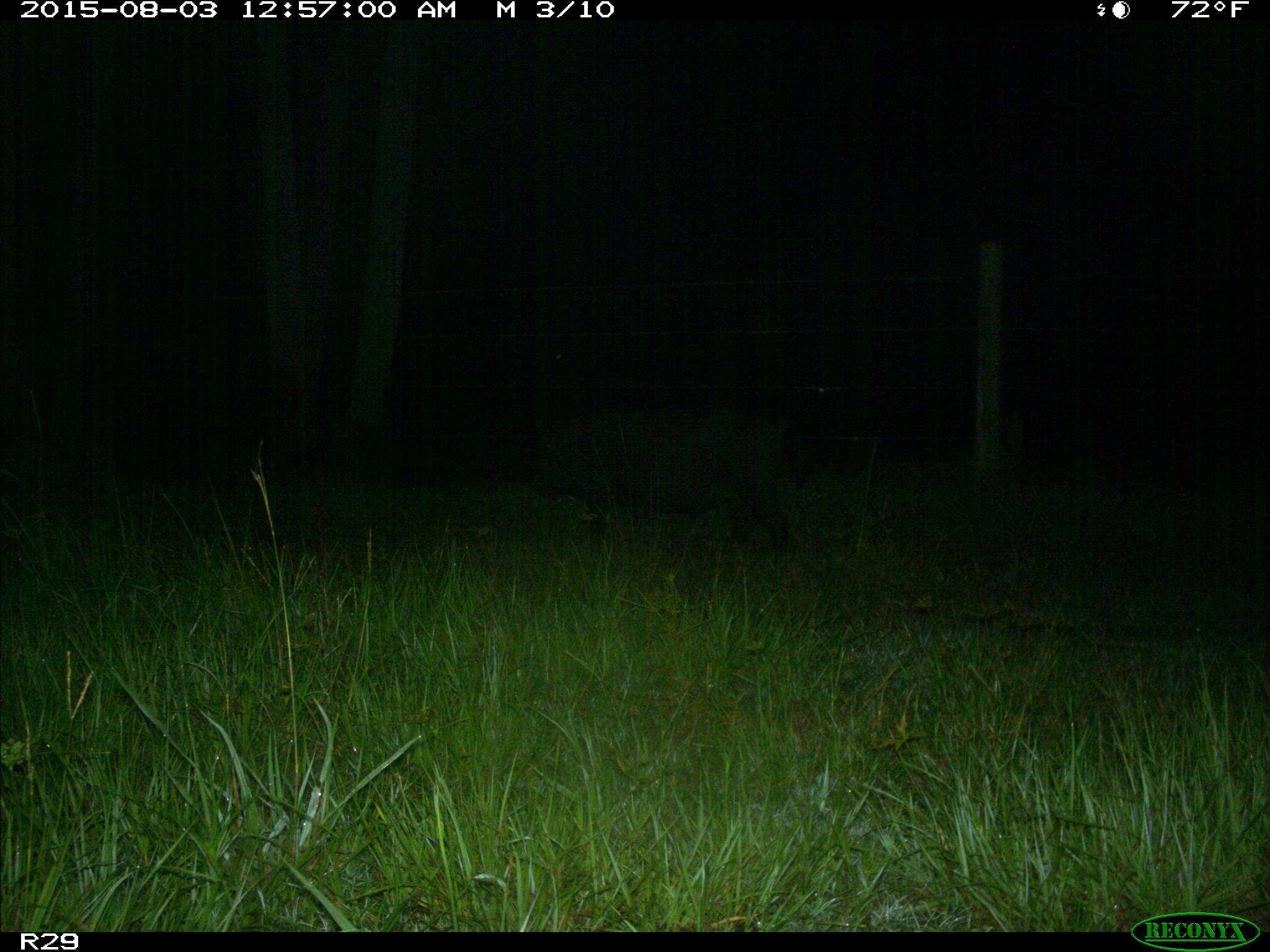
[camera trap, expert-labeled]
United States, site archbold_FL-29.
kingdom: Animalia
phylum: Chordata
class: Mammalia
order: Artiodactyla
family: Suidae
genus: Sus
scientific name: Sus scrofa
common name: wild boar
Sus scrofa (wild boar).